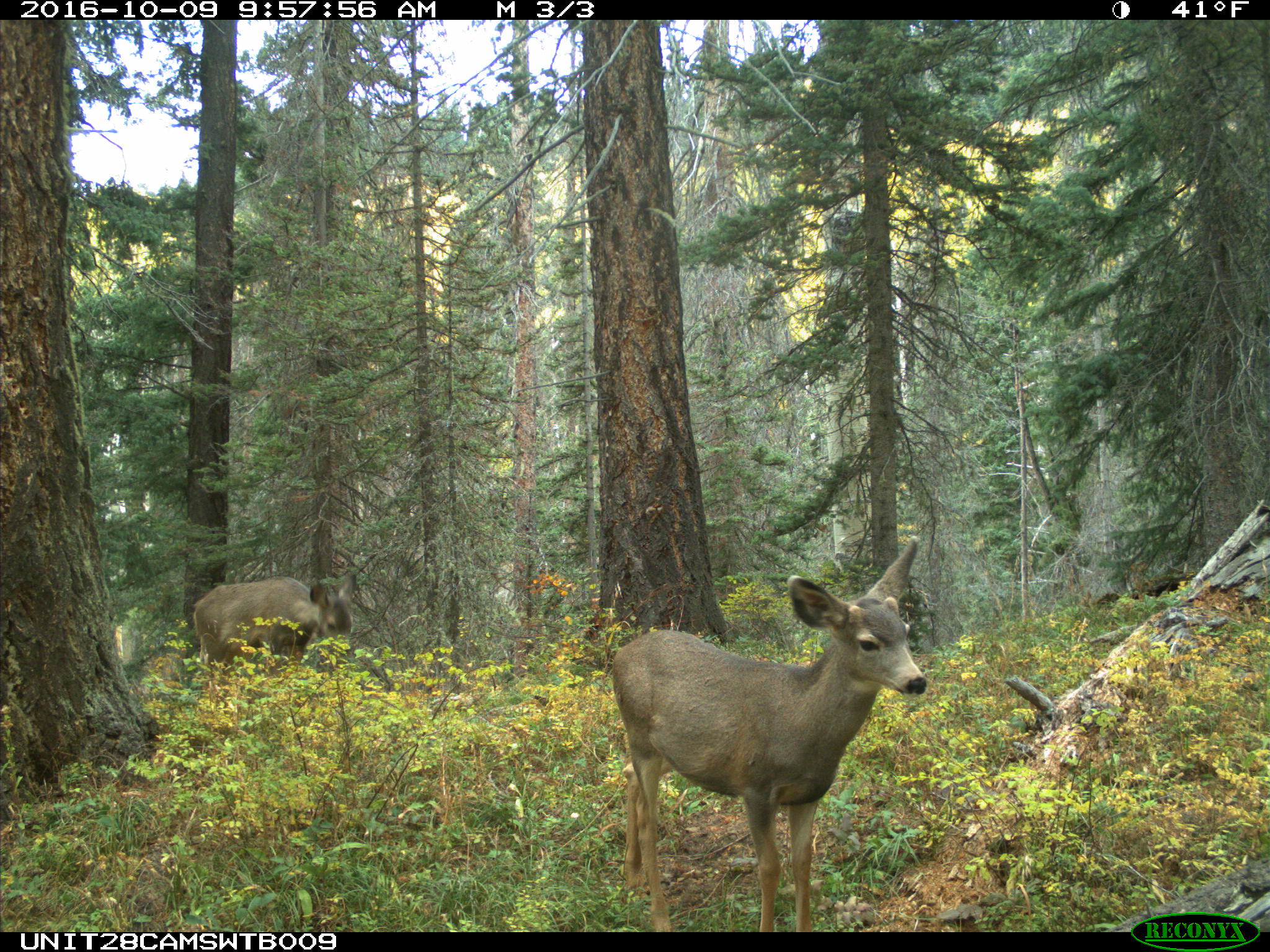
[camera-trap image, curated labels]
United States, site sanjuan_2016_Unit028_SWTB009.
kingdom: Animalia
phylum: Chordata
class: Mammalia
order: Artiodactyla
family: Cervidae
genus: Odocoileus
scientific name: Odocoileus hemionus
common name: mule deer